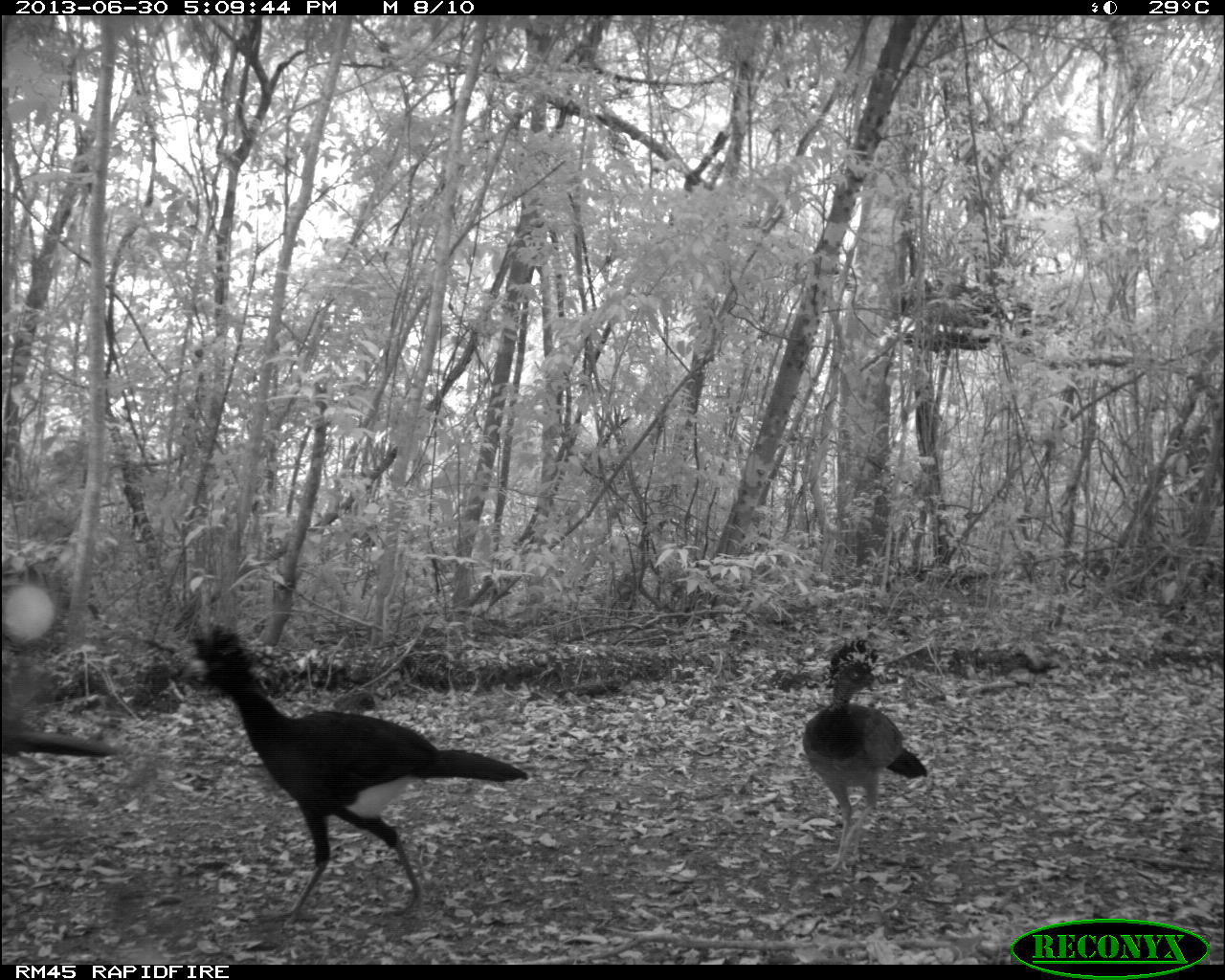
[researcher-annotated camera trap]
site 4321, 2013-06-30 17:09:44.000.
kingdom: Animalia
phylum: Chordata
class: Aves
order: Galliformes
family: Cracidae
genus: Crax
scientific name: Crax rubra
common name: great curassow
Crax rubra (great curassow), count 6.